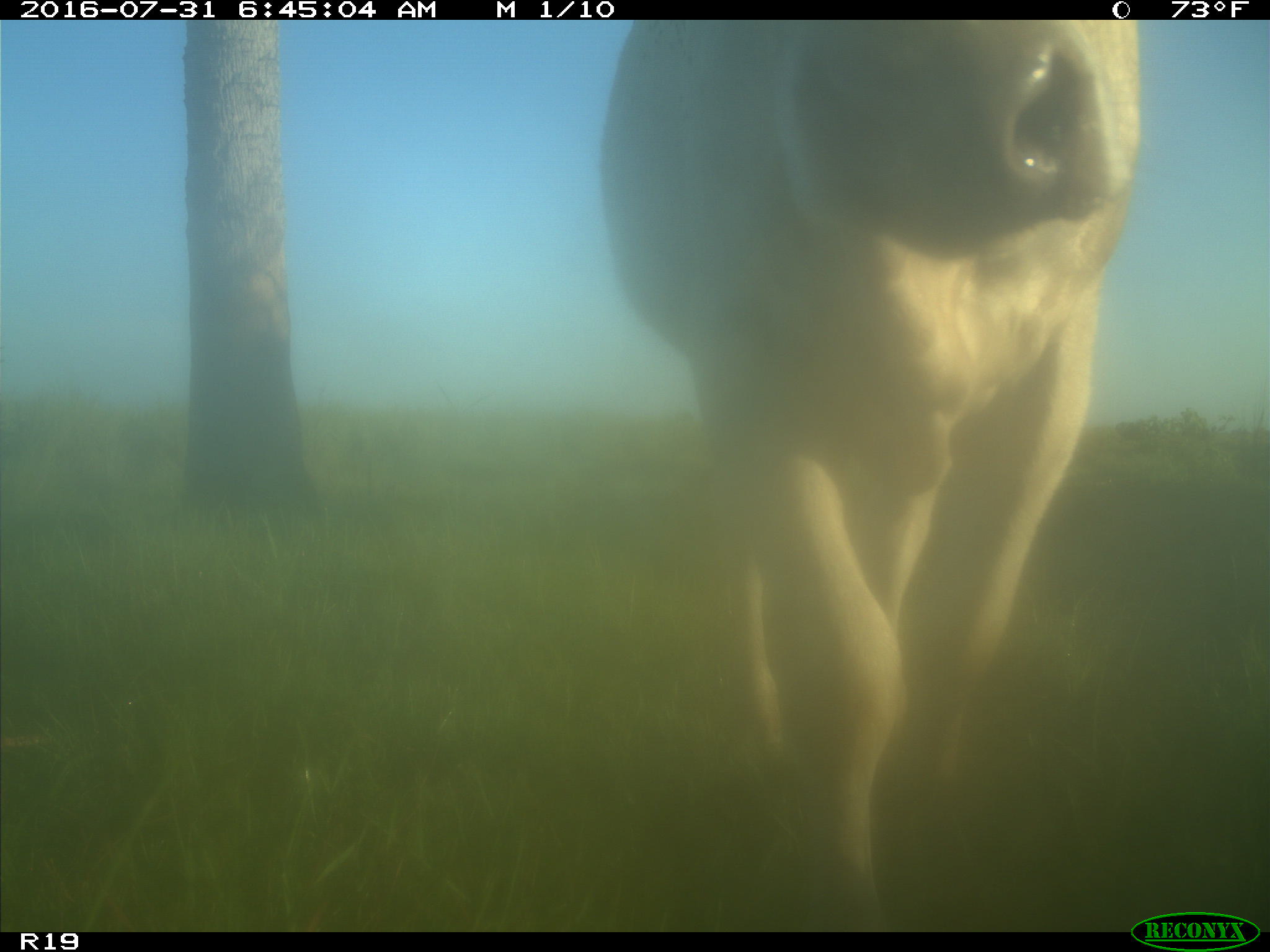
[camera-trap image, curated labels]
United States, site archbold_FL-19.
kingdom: Animalia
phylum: Chordata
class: Mammalia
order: Artiodactyla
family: Bovidae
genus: Bos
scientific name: Bos taurus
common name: domestic cow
Bos taurus (domestic cow).